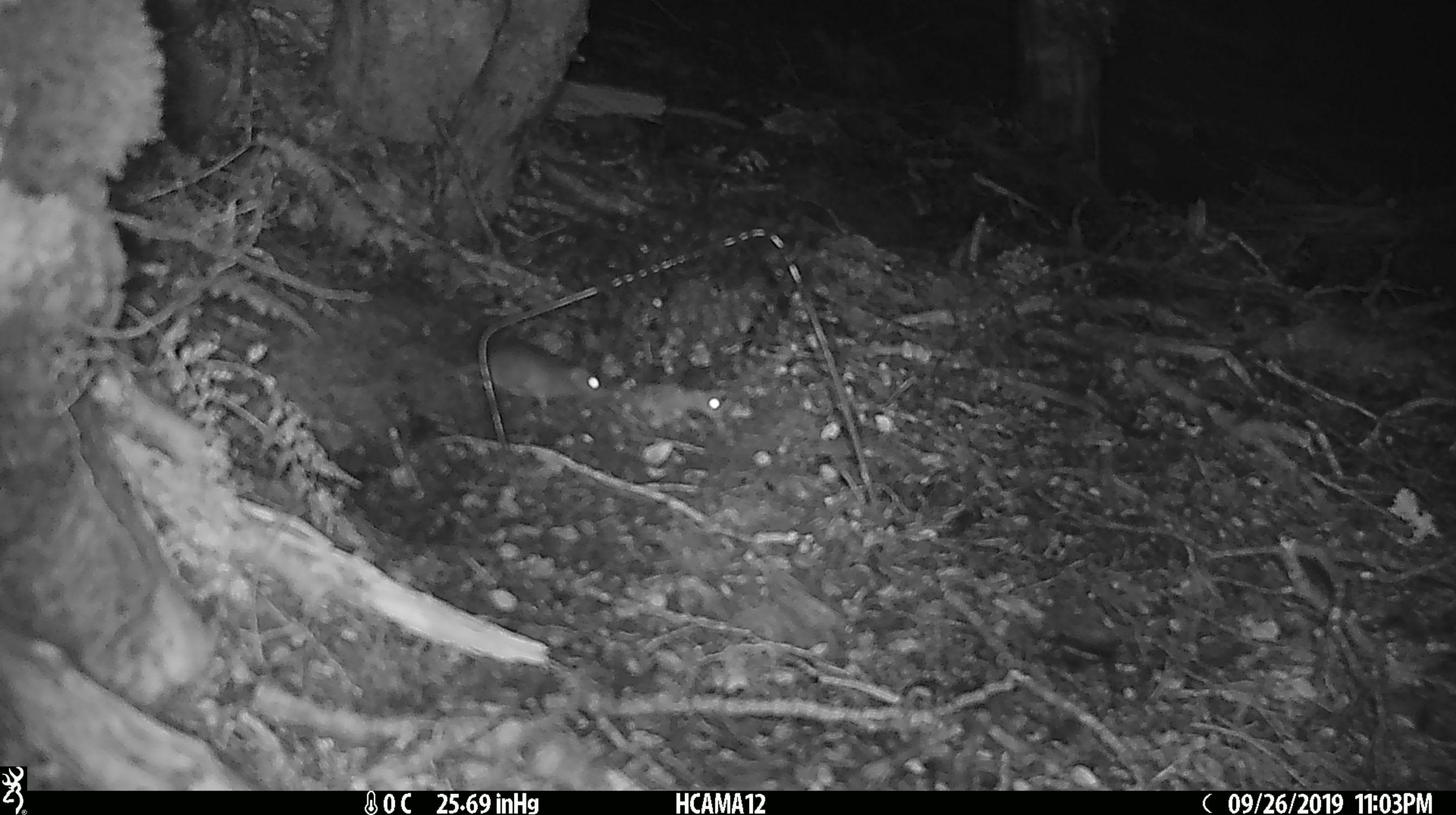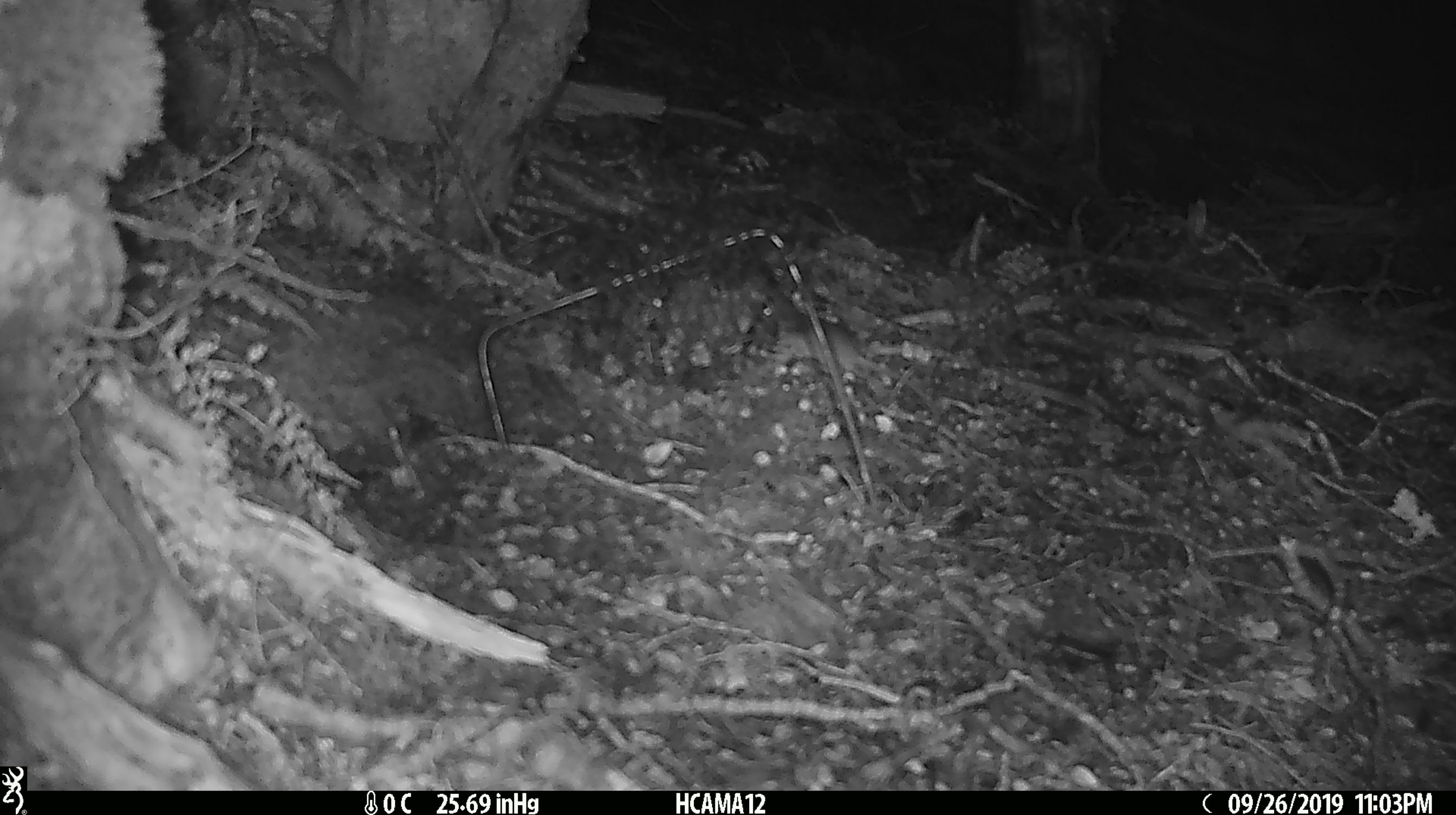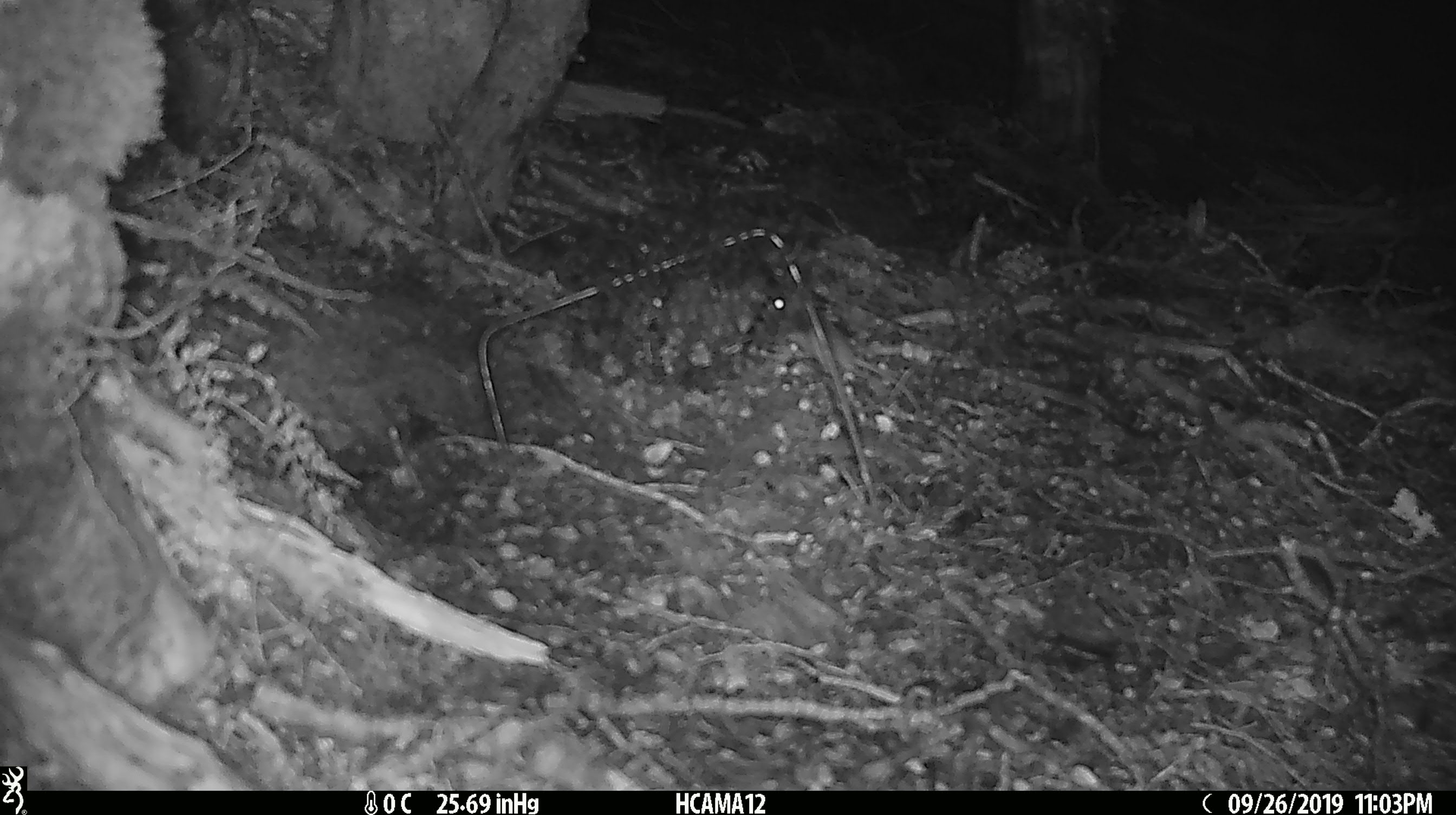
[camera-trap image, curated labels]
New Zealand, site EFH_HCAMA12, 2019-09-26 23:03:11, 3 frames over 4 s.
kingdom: Animalia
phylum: Chordata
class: Mammalia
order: Rodentia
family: Muridae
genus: Rattus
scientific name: Rattus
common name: rat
Rat (Rattus).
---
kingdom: Animalia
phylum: Chordata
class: Mammalia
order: Rodentia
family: Muridae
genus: Mus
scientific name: Mus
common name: mouse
Mouse (Mus).